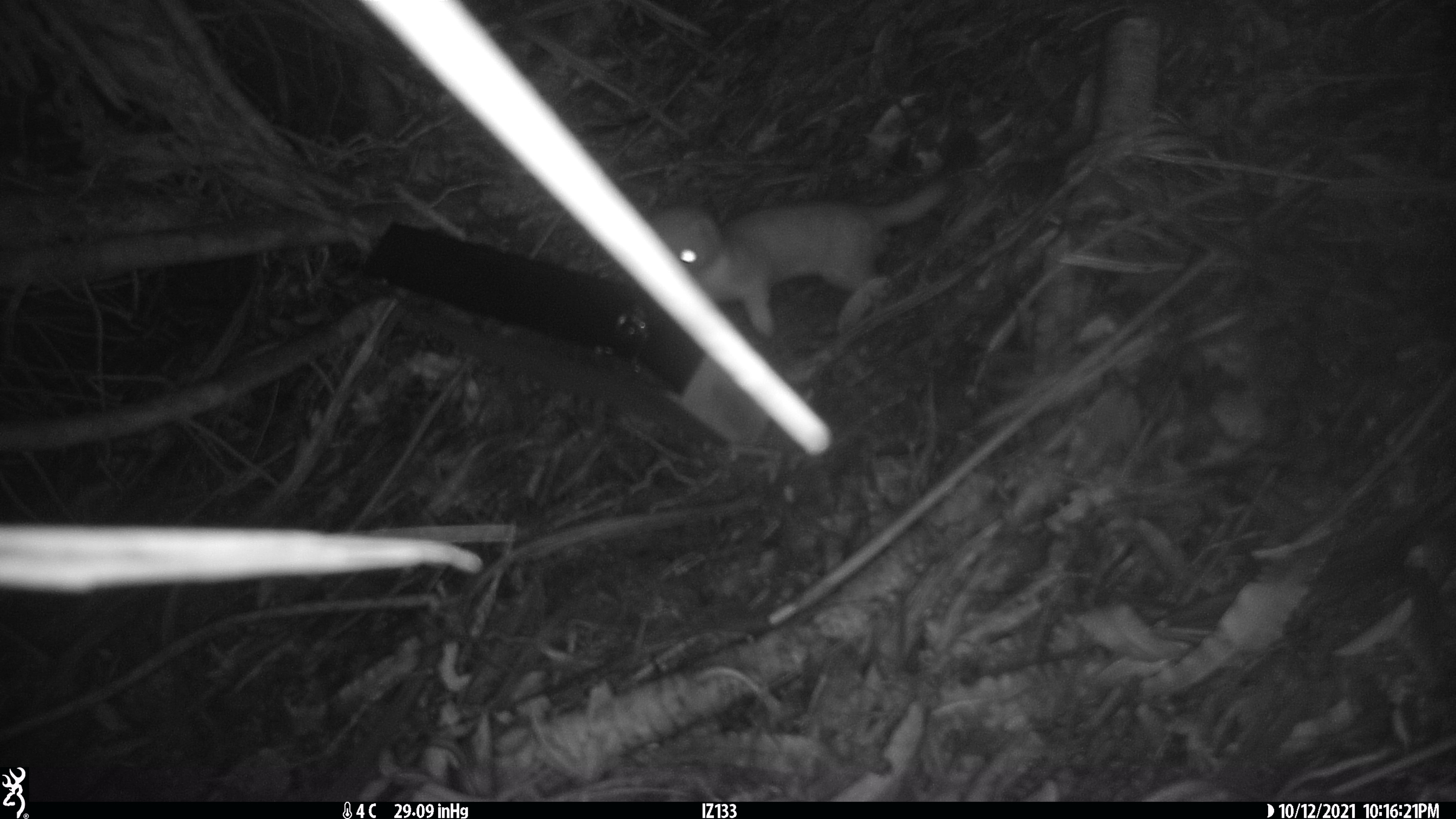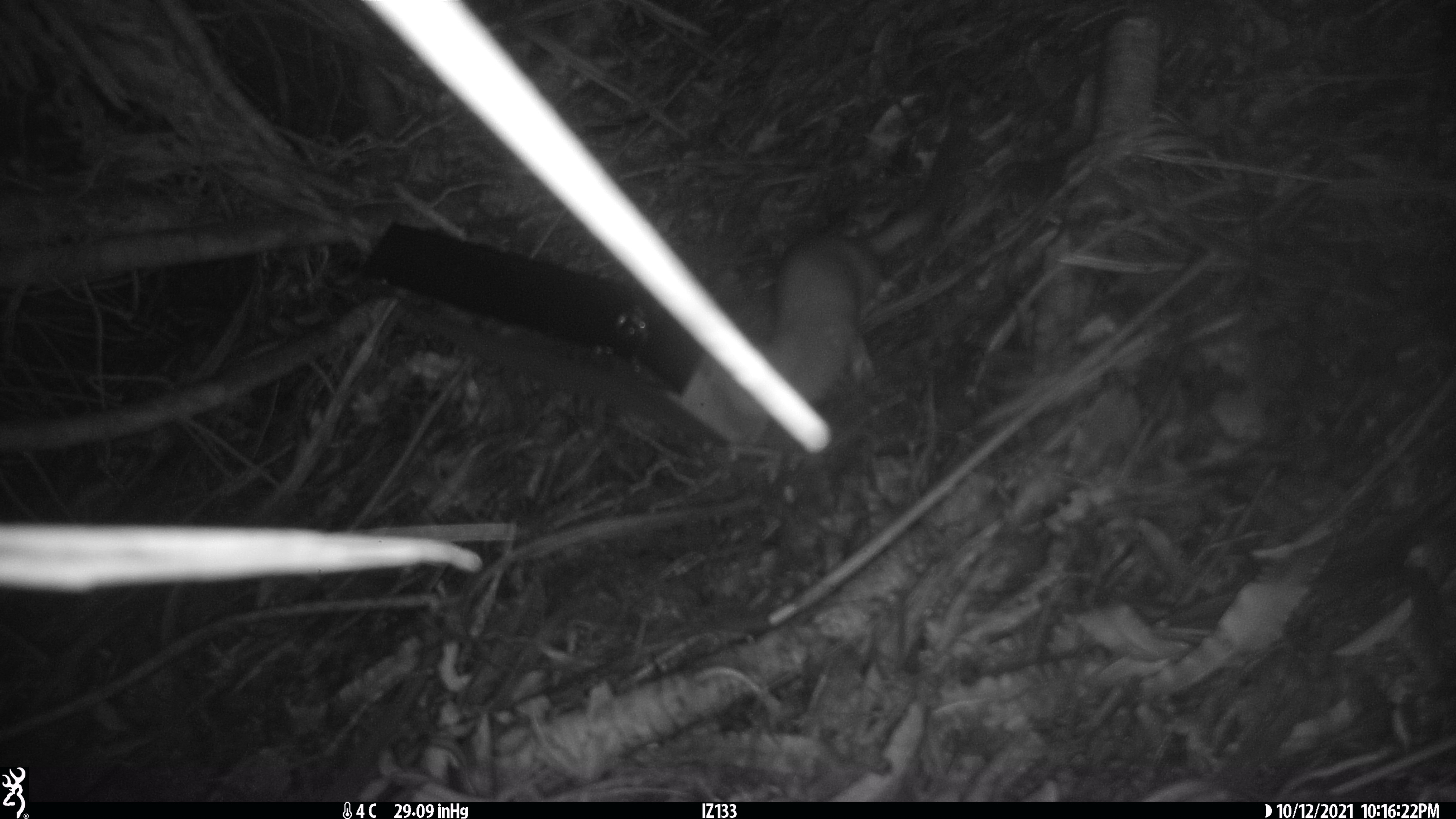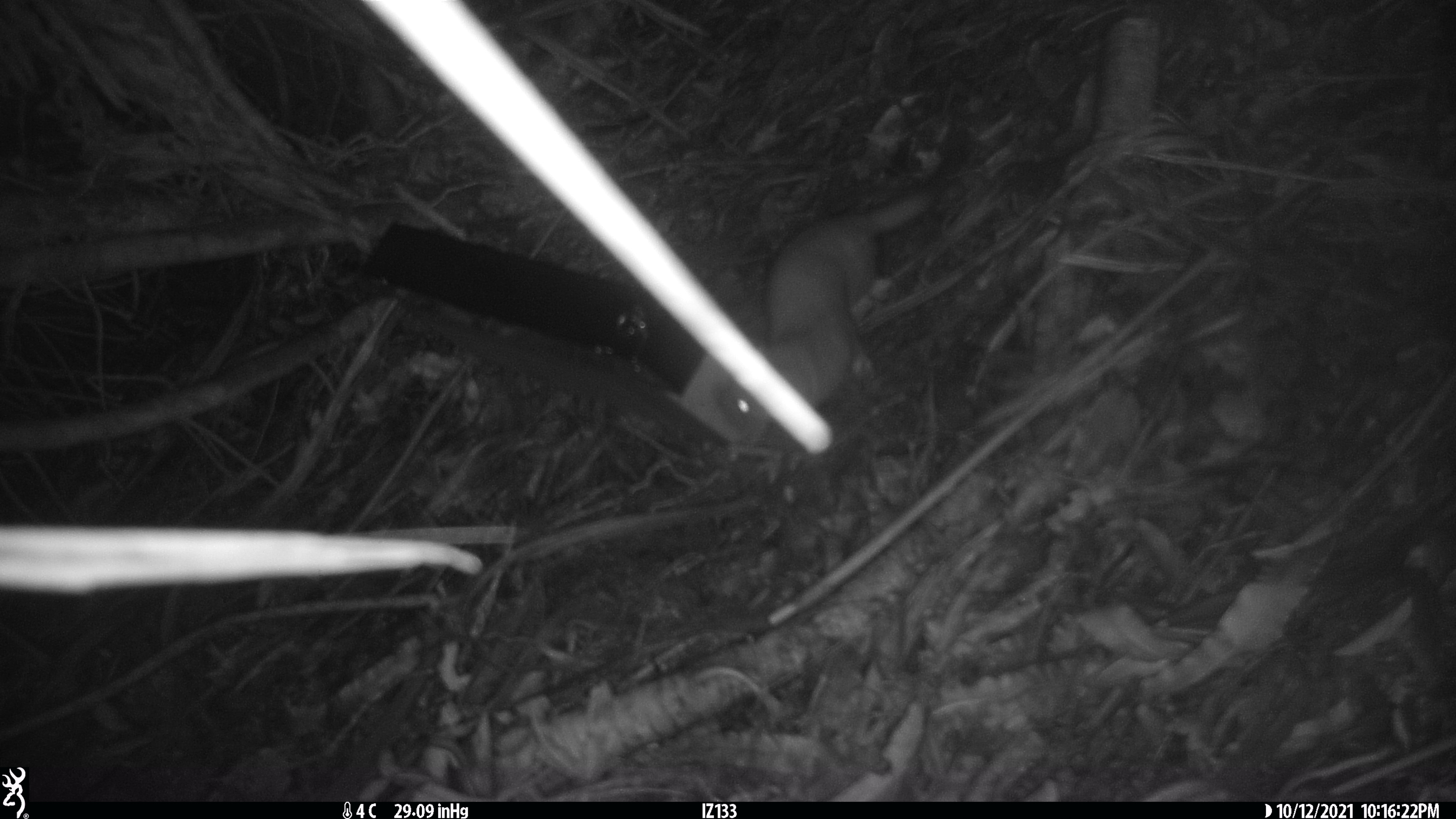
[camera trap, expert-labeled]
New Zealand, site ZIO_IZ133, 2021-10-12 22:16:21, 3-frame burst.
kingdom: Animalia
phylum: Chordata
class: Mammalia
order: Carnivora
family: Mustelidae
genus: Mustela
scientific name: Mustela erminea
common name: stoat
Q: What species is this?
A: Stoat (Mustela erminea).